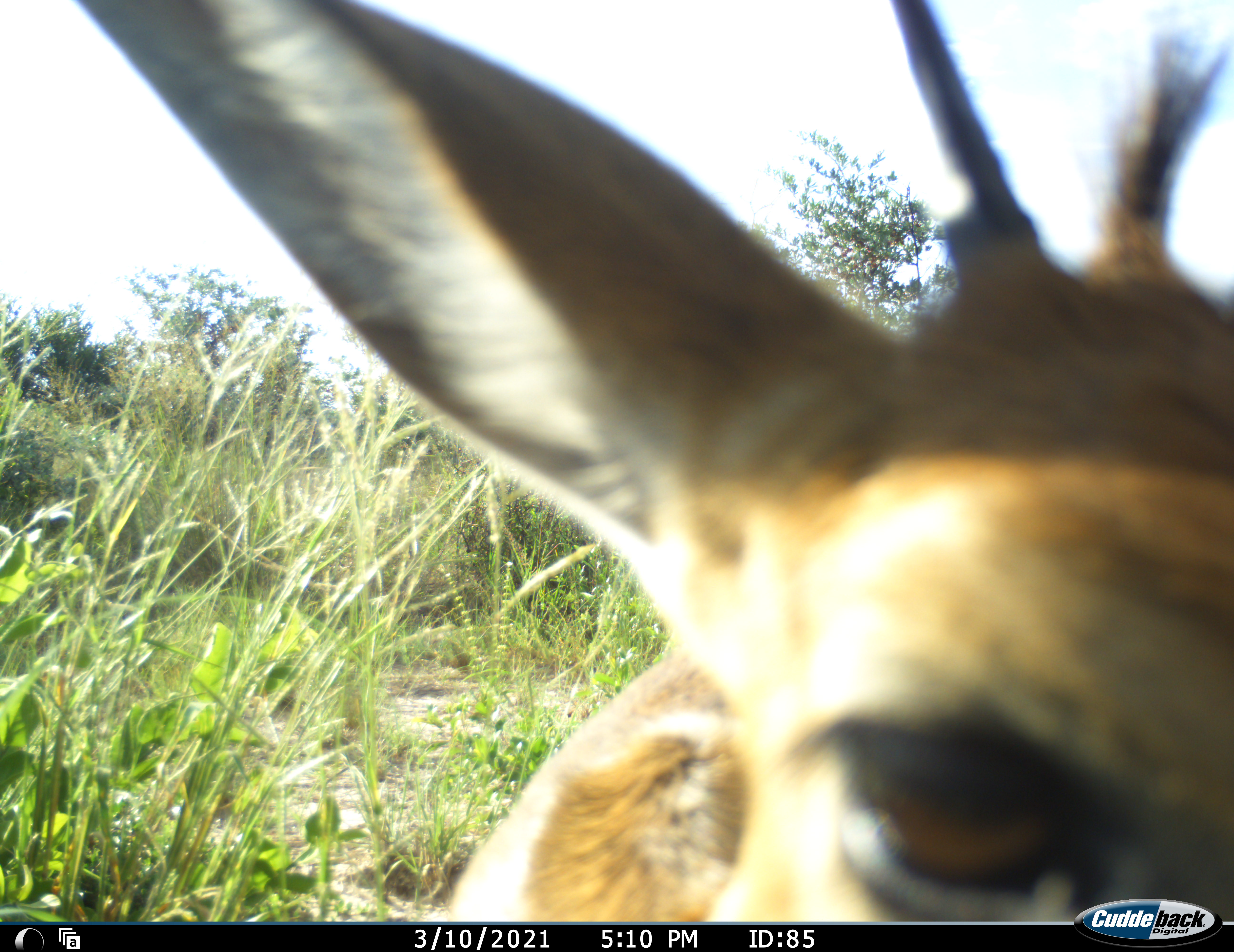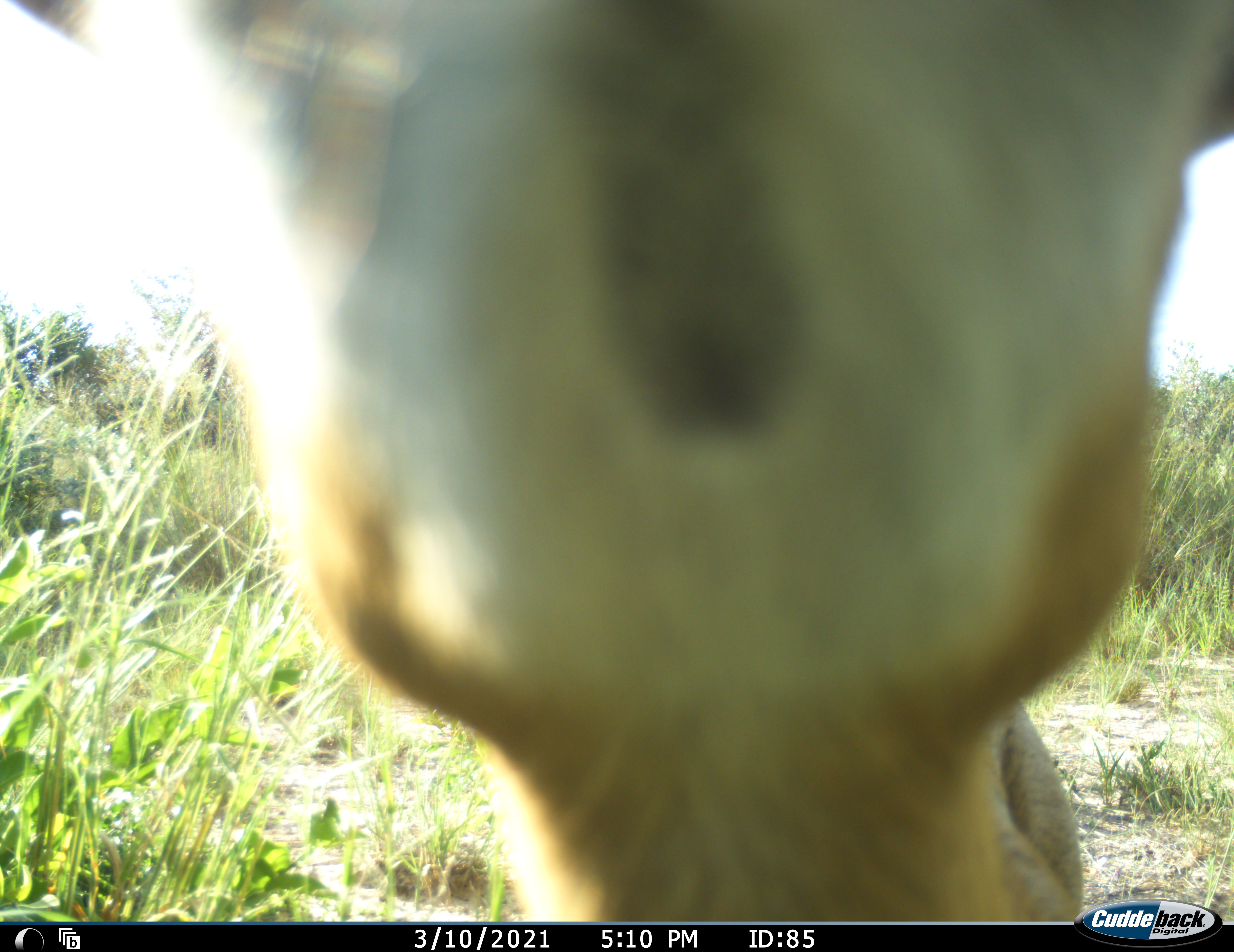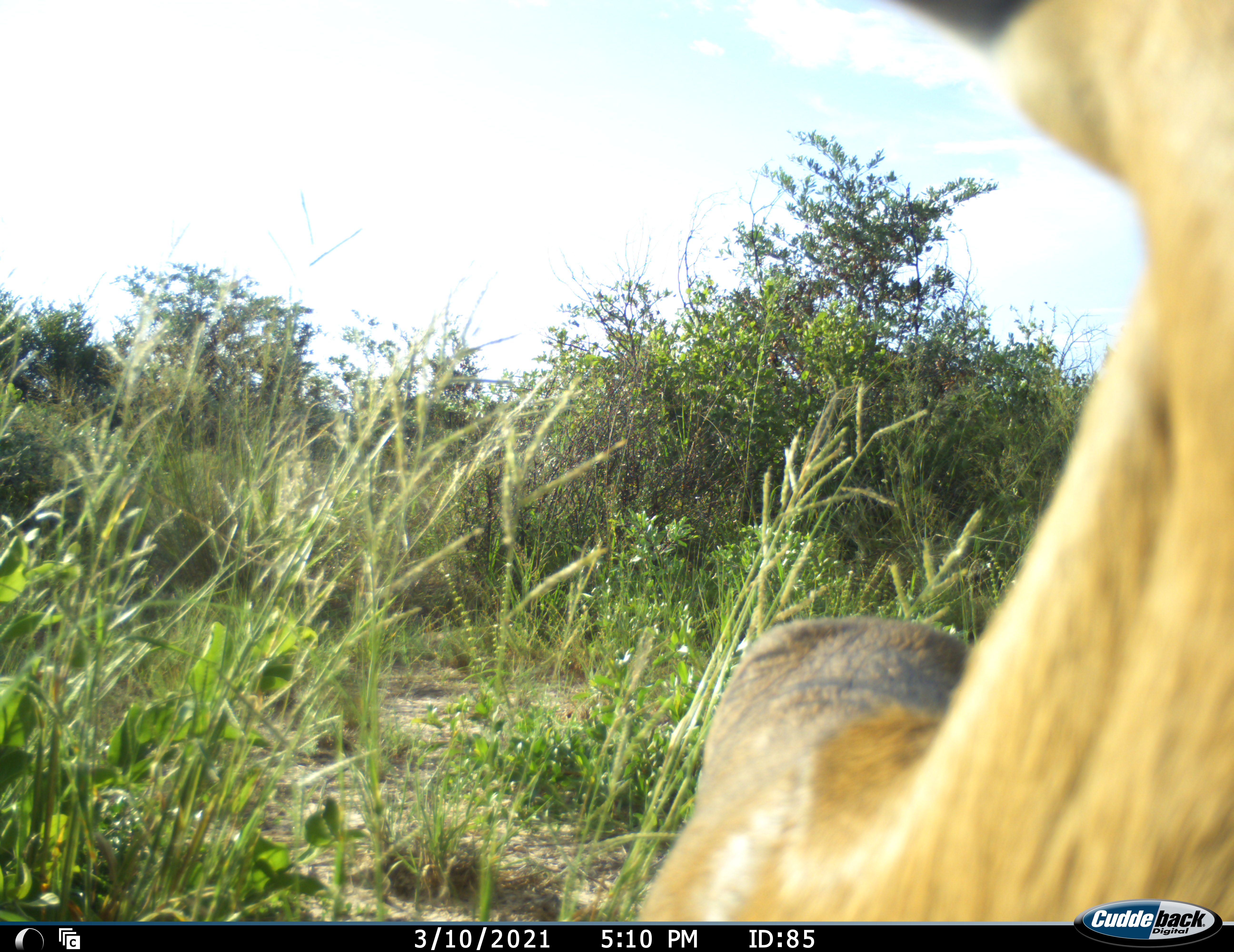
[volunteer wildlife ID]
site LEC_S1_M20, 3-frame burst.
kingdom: Animalia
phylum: Chordata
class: Mammalia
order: Artiodactyla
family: Bovidae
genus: Sylvicapra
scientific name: Sylvicapra grimmia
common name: common duiker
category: duikercommongrey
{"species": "duikercommongrey (common duiker) (Sylvicapra grimmia)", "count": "1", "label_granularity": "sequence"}